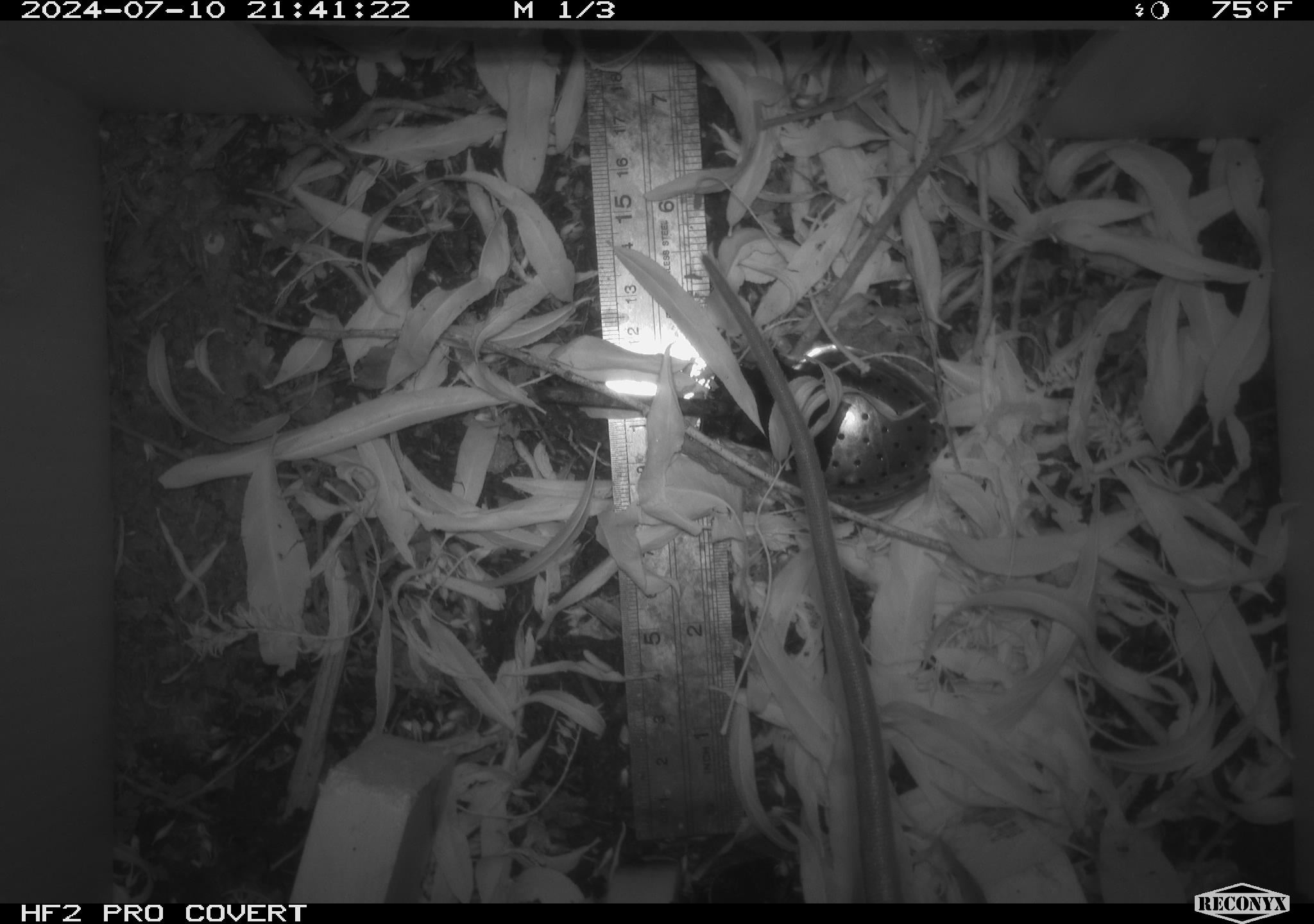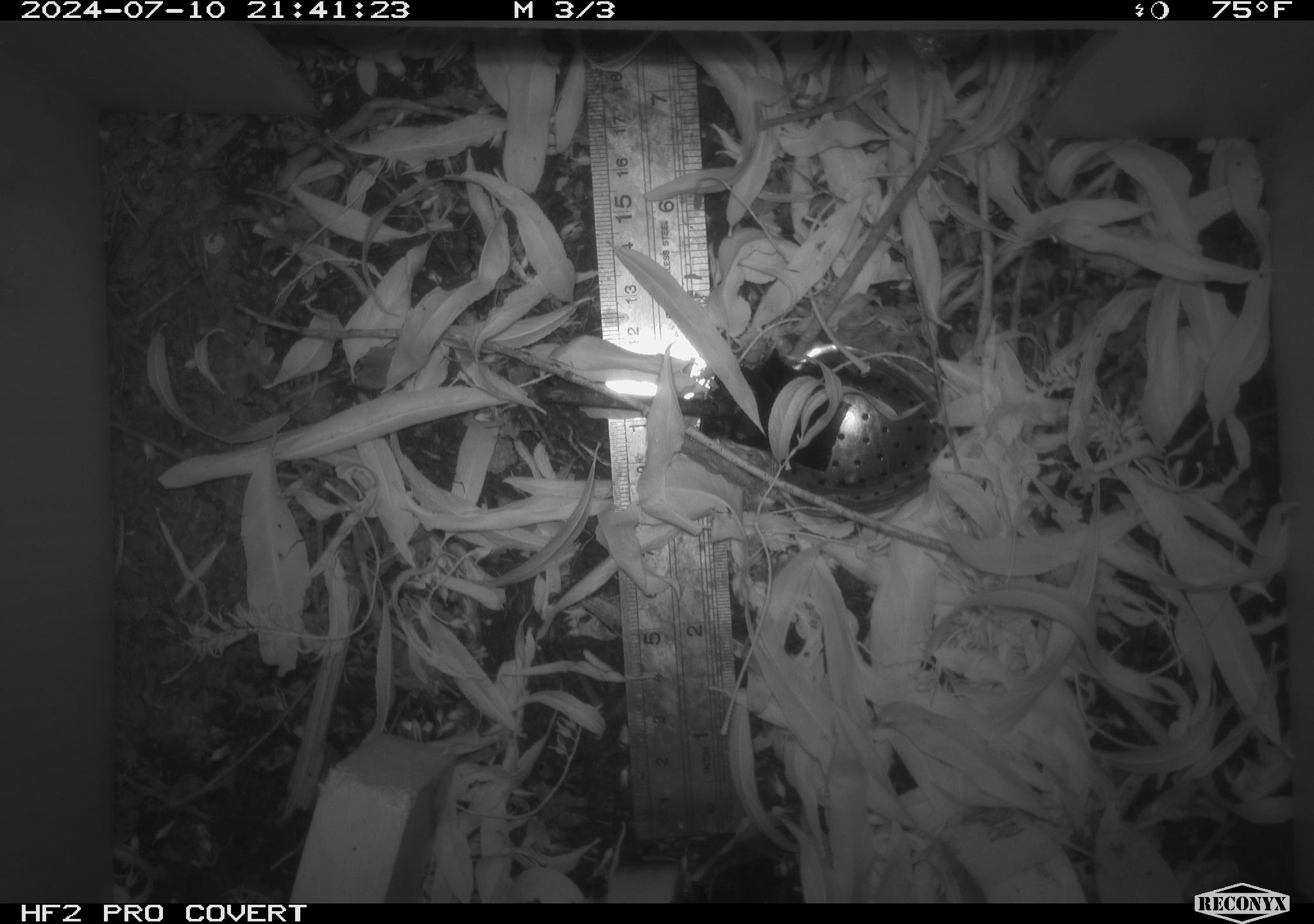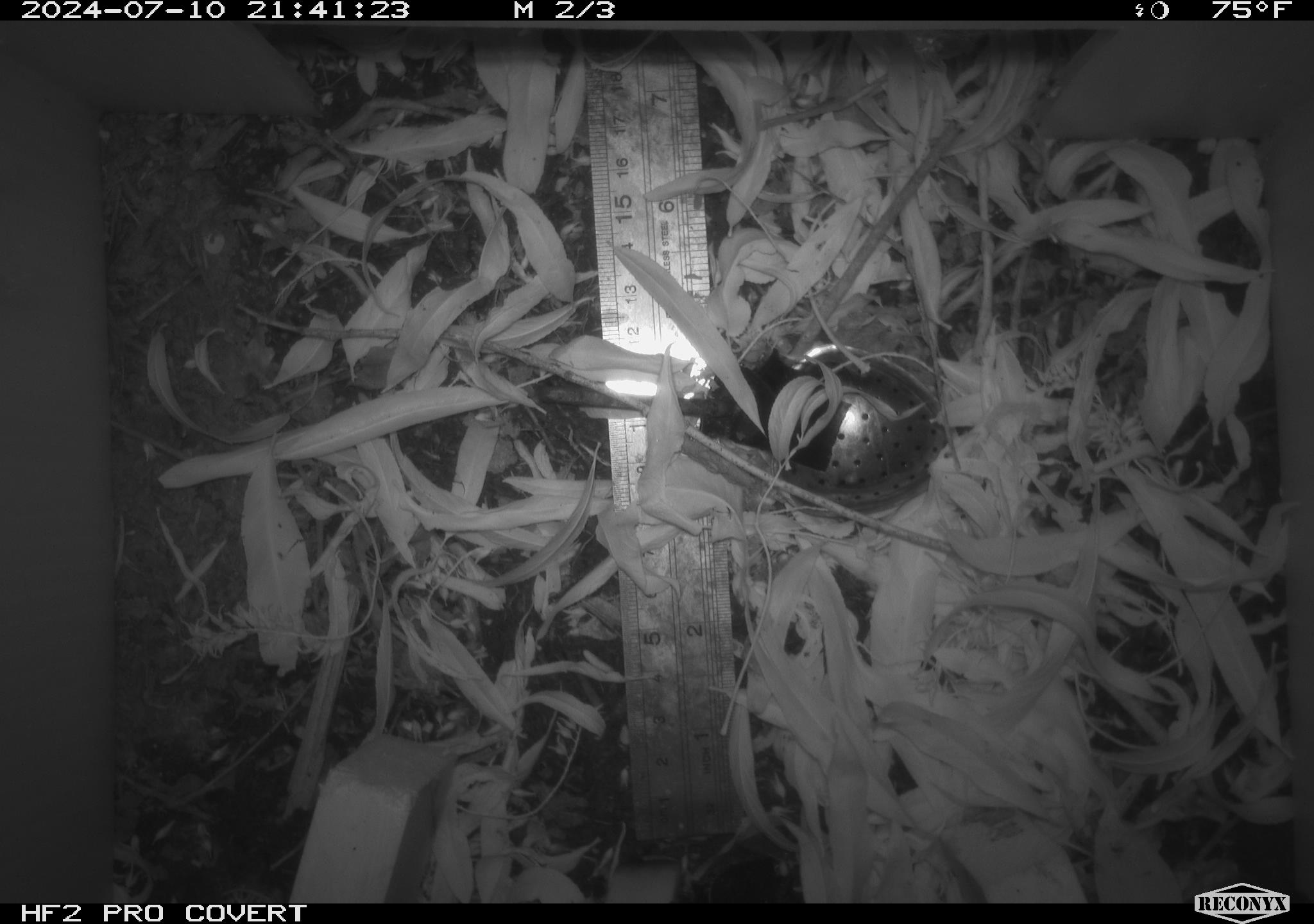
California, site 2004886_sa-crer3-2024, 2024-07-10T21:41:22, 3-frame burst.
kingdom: Animalia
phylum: Chordata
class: Mammalia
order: Rodentia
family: Muridae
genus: Rattus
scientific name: Rattus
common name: rat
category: rattus species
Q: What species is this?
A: Rattus species (rat) (Rattus).